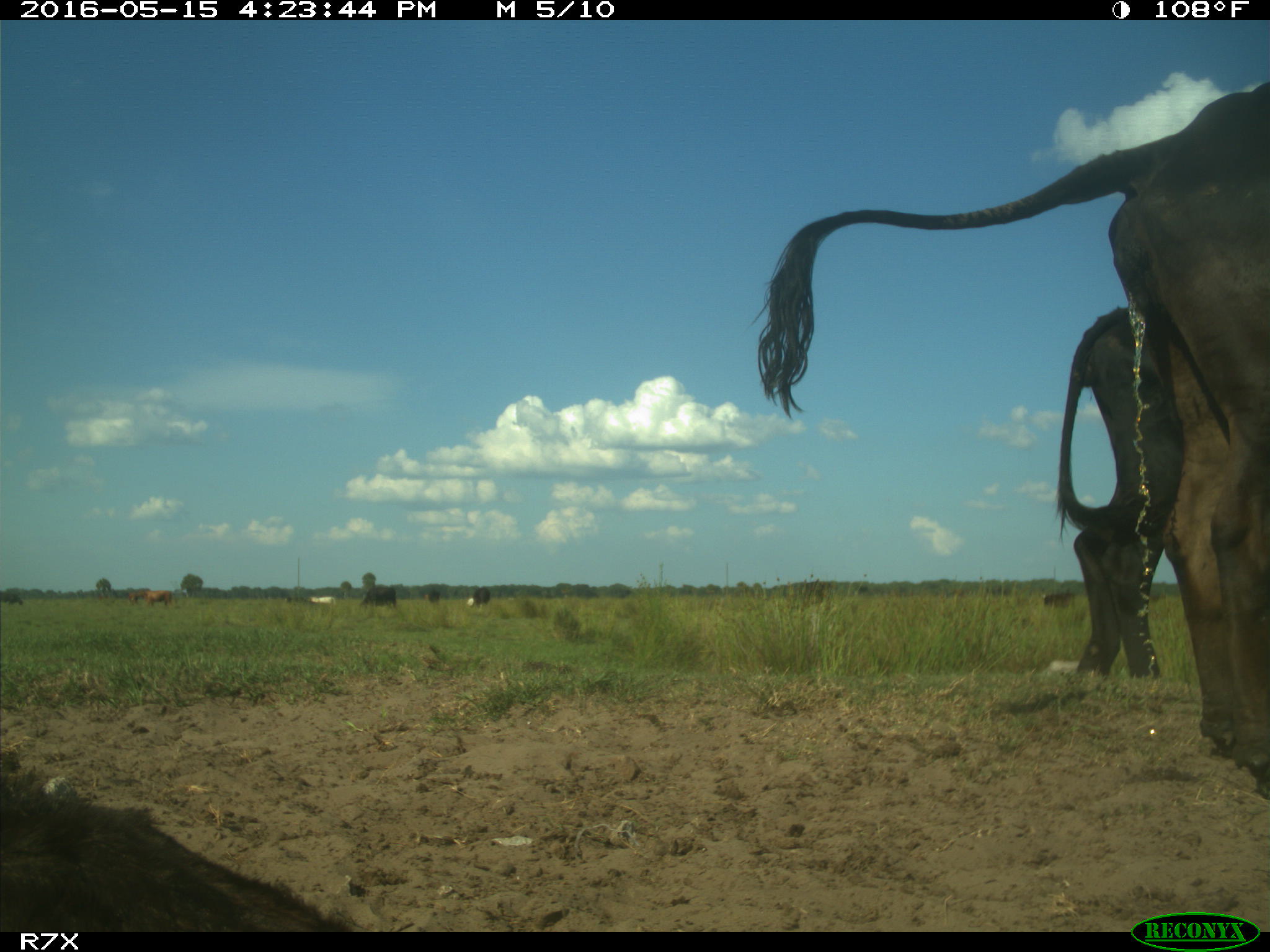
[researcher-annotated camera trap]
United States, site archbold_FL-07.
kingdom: Animalia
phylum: Chordata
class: Mammalia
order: Artiodactyla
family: Bovidae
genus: Bos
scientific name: Bos taurus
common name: domestic cow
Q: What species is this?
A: Bos taurus (domestic cow).